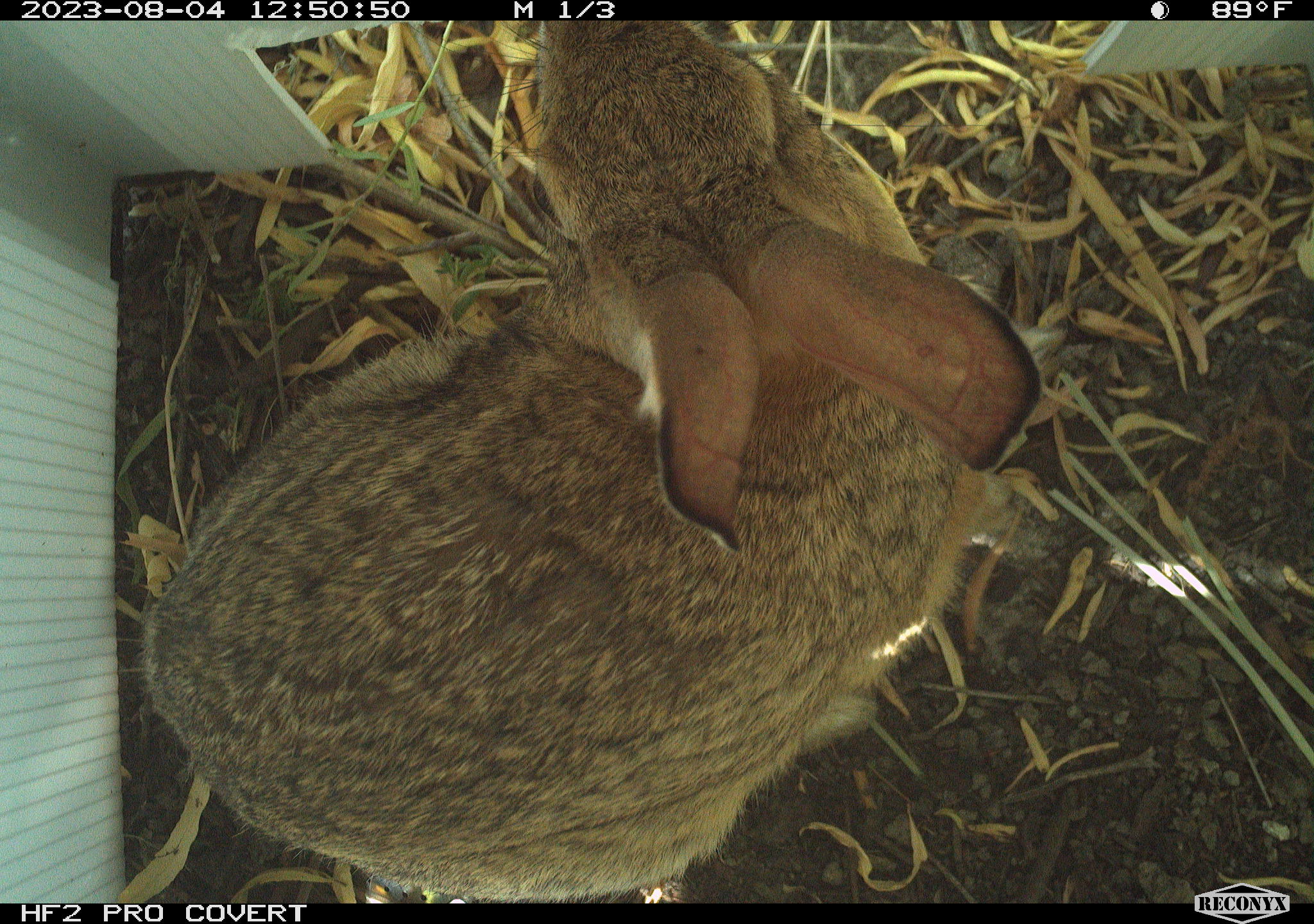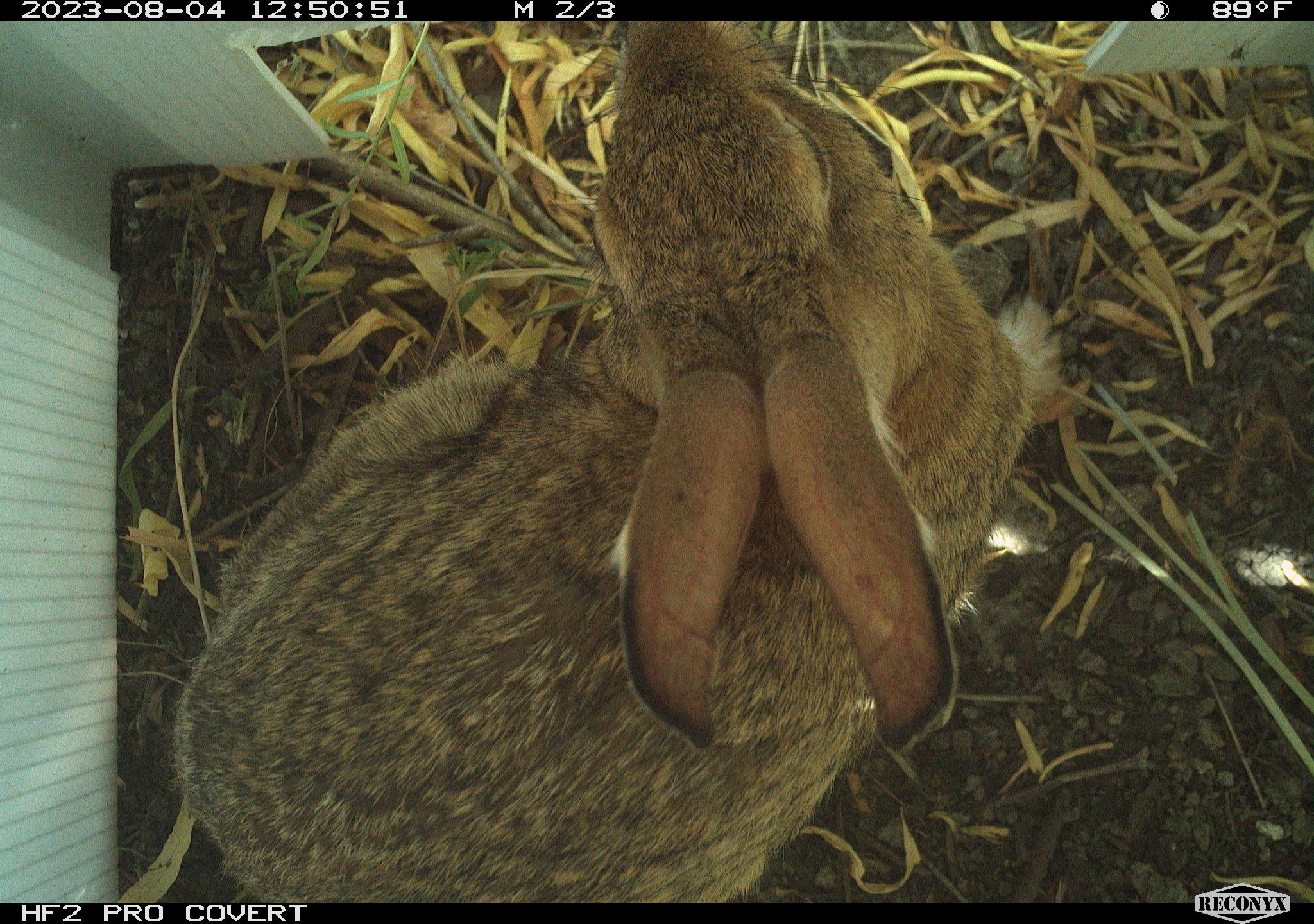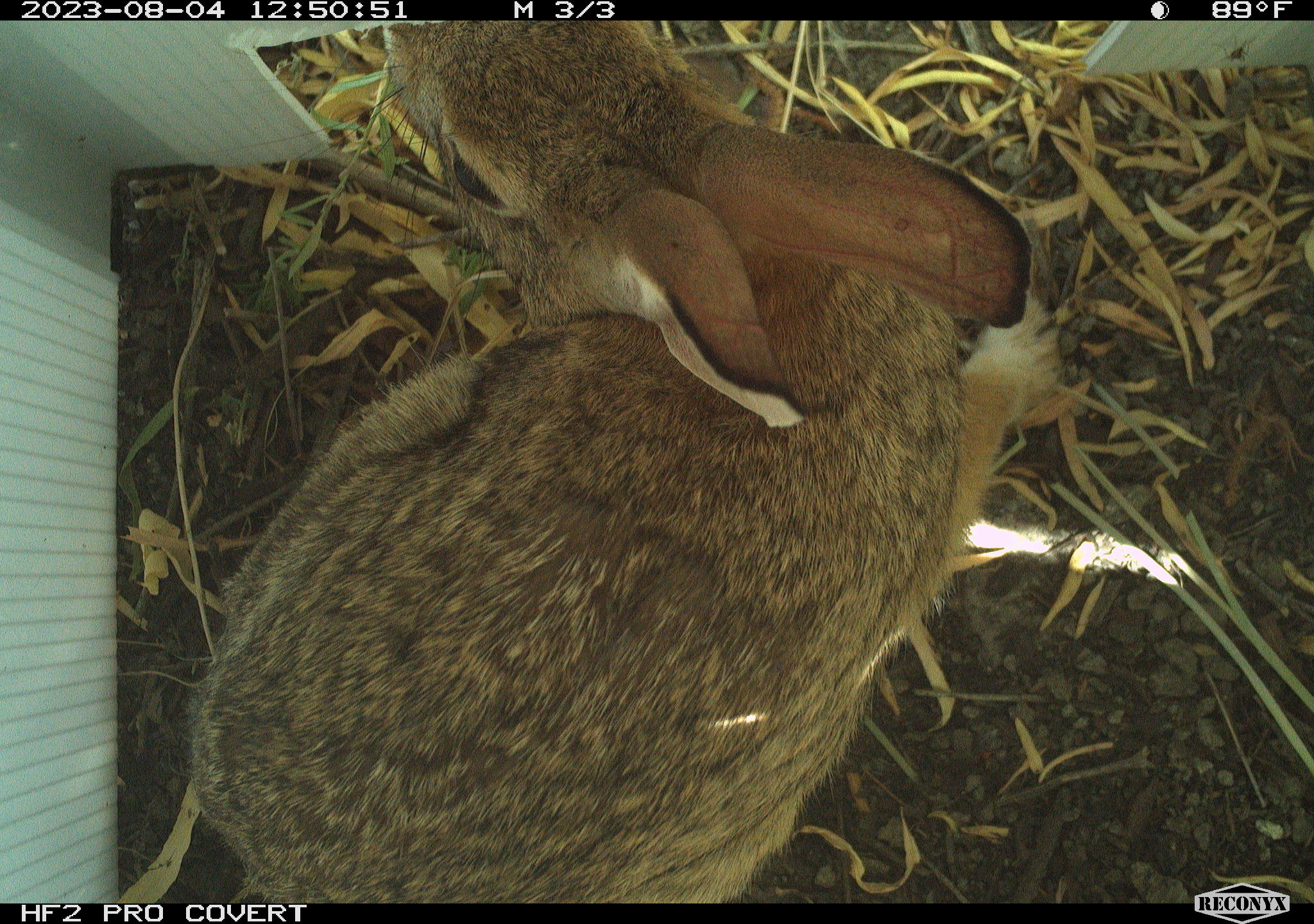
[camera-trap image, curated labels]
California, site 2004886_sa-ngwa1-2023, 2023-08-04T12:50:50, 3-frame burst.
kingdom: Animalia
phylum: Chordata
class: Mammalia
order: Lagomorpha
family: Leporidae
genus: Sylvilagus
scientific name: Sylvilagus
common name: cottontail rabbits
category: sylvilagus species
Sylvilagus species (cottontail rabbits) (Sylvilagus).